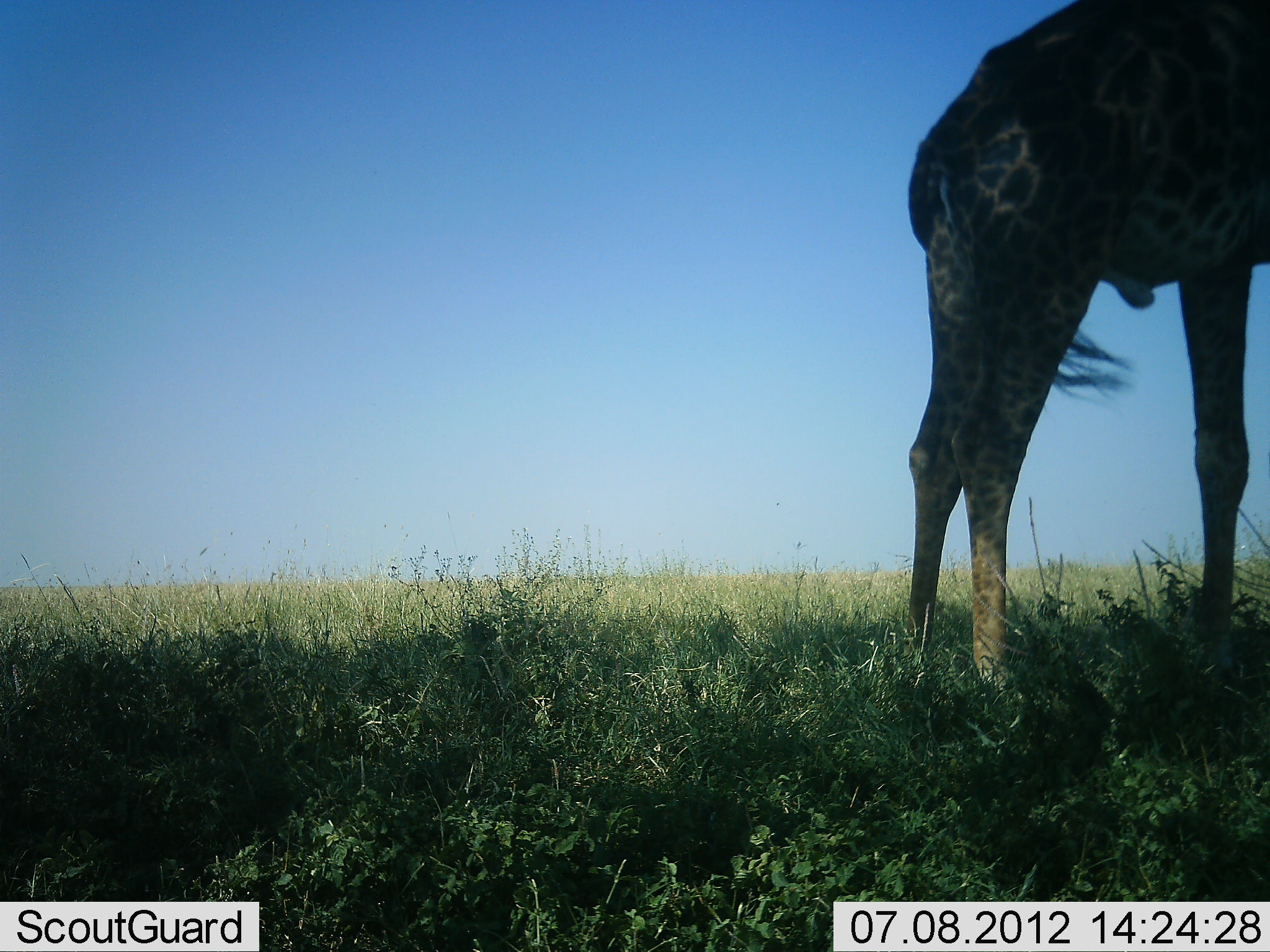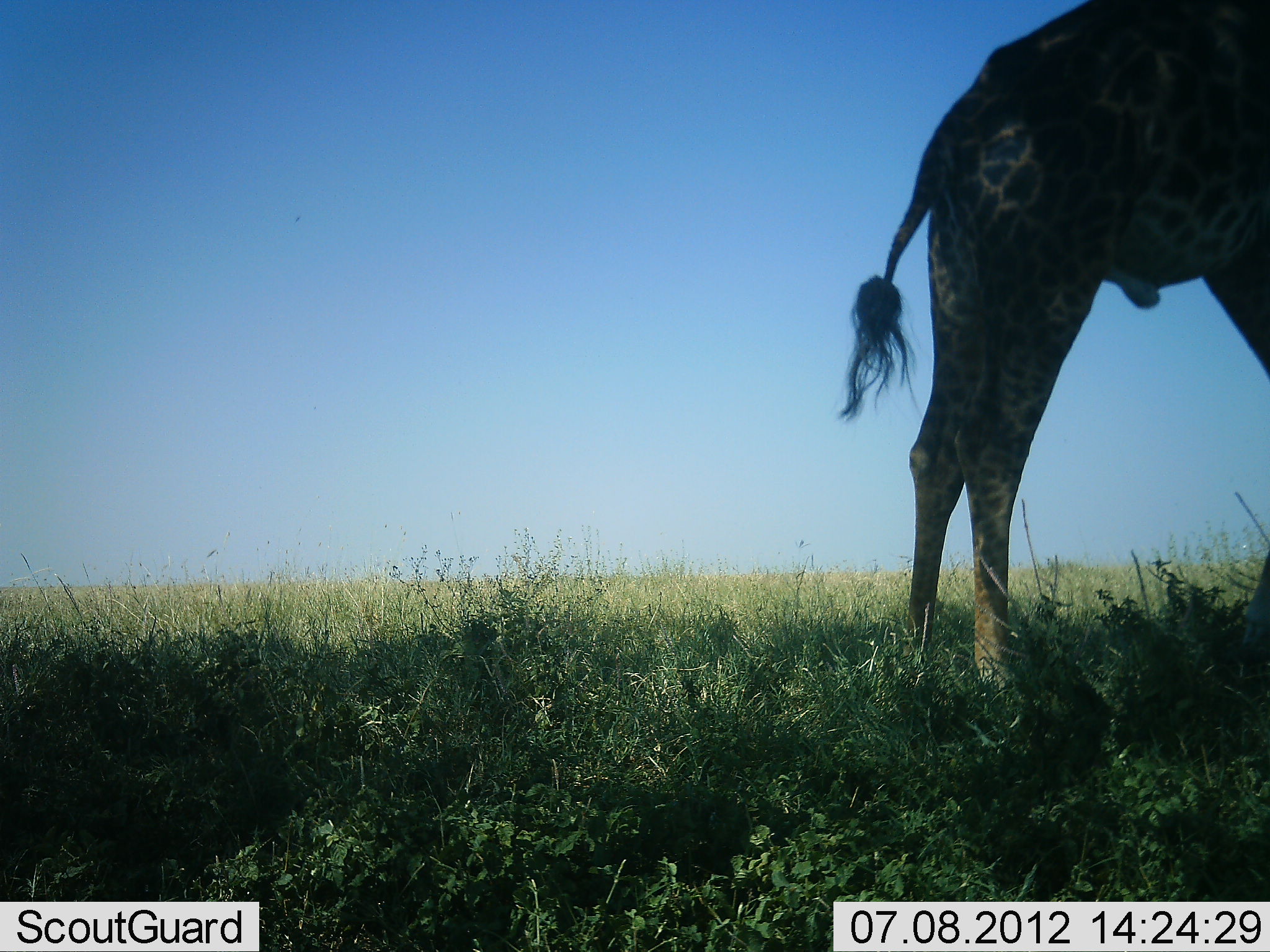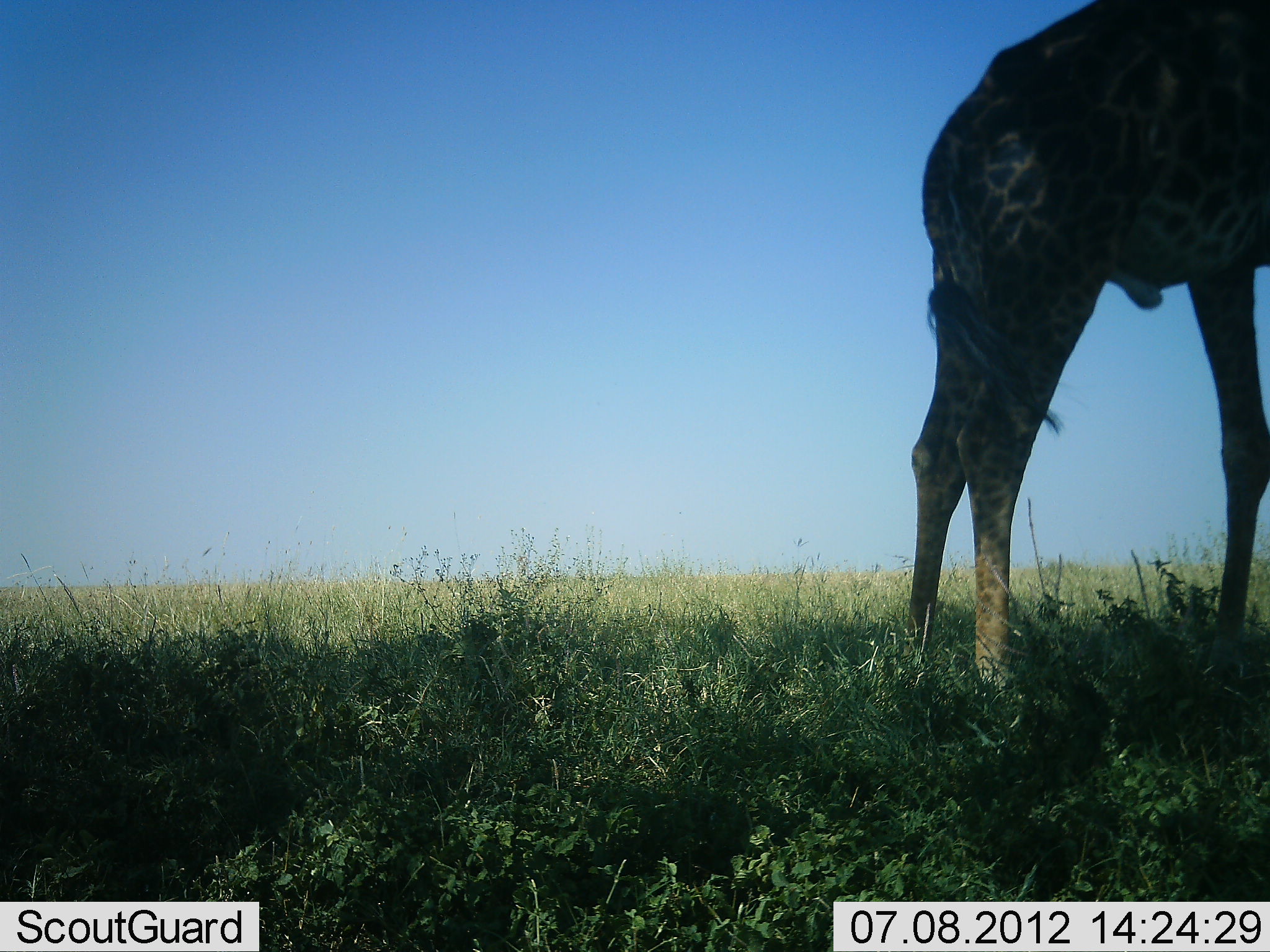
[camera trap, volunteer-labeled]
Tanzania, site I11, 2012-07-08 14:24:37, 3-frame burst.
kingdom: Animalia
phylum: Chordata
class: Mammalia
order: Artiodactyla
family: Giraffidae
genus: Giraffa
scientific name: Giraffa camelopardalis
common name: giraffe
Giraffe (Giraffa camelopardalis), count 1. Behavior (volunteer vote fractions): standing 100%, resting 0%, moving 0%, interacting 0%. Young present (vote fraction): 0%. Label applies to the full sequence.